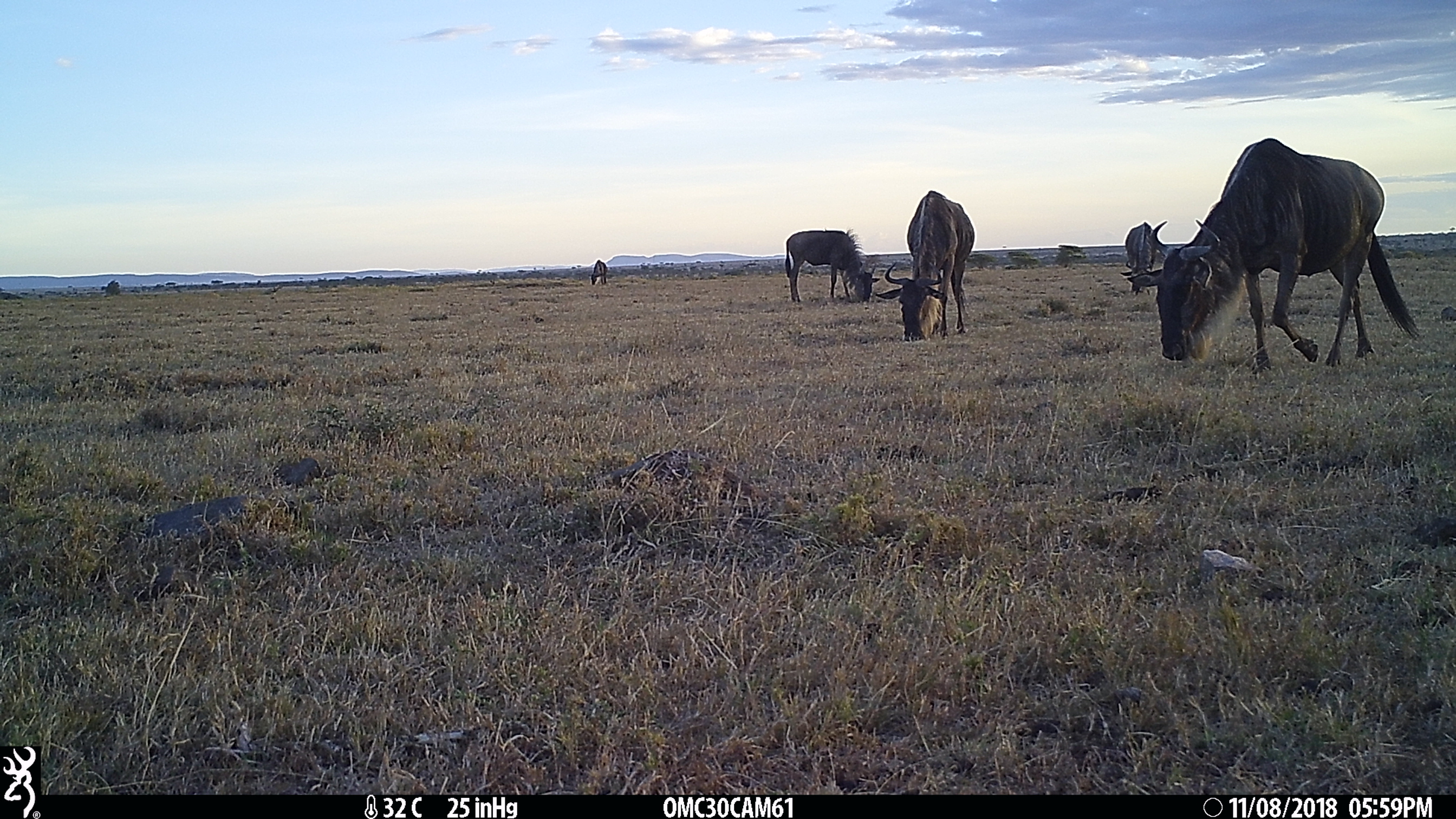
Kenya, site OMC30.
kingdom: Animalia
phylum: Chordata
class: Mammalia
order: Artiodactyla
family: Bovidae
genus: Connochaetes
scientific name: Connochaetes taurinus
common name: blue wildebeest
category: wildebeest